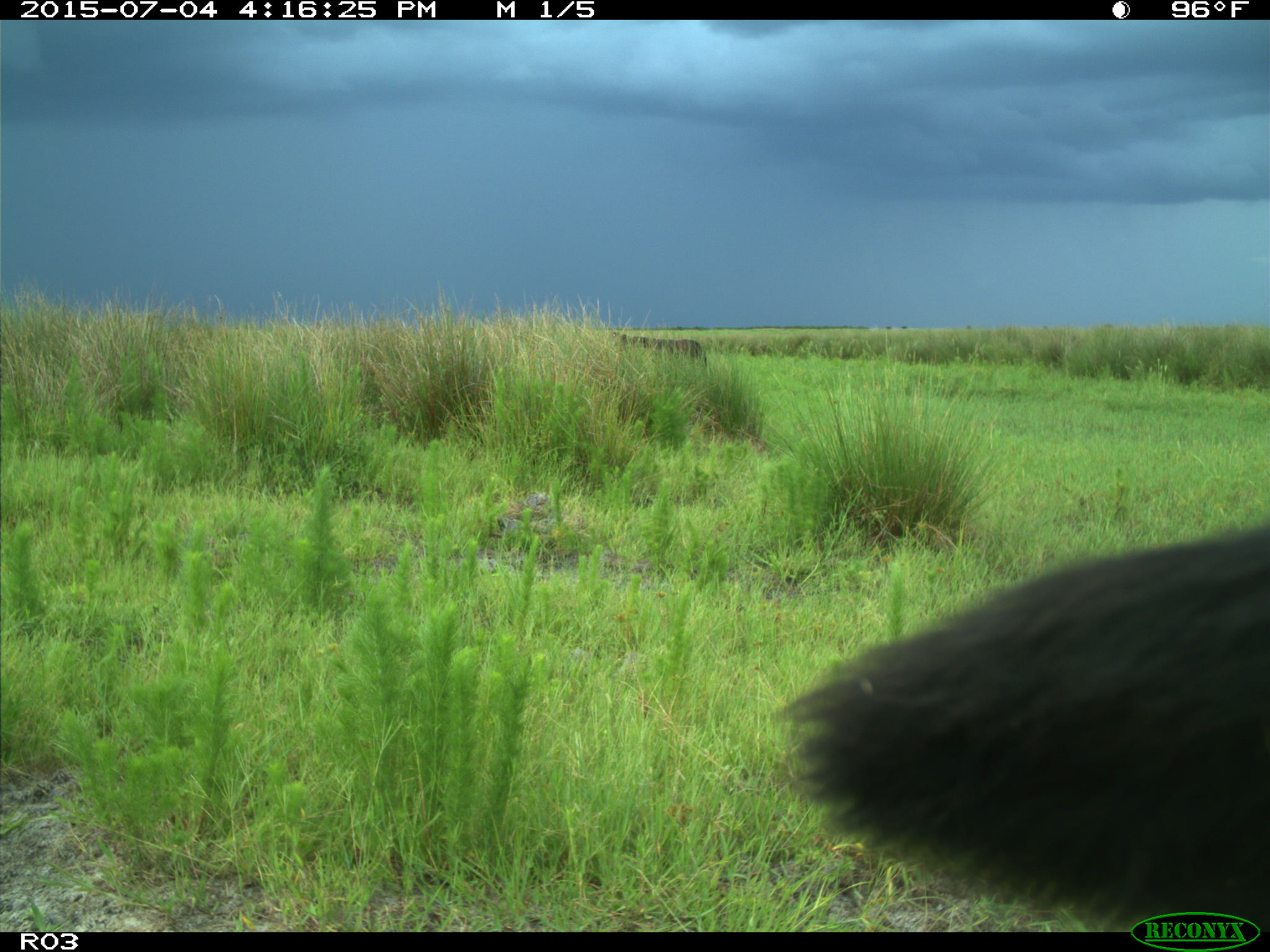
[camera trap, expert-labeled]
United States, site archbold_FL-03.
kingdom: Animalia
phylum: Chordata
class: Mammalia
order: Artiodactyla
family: Bovidae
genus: Bos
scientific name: Bos taurus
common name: domestic cow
Bos taurus (domestic cow).